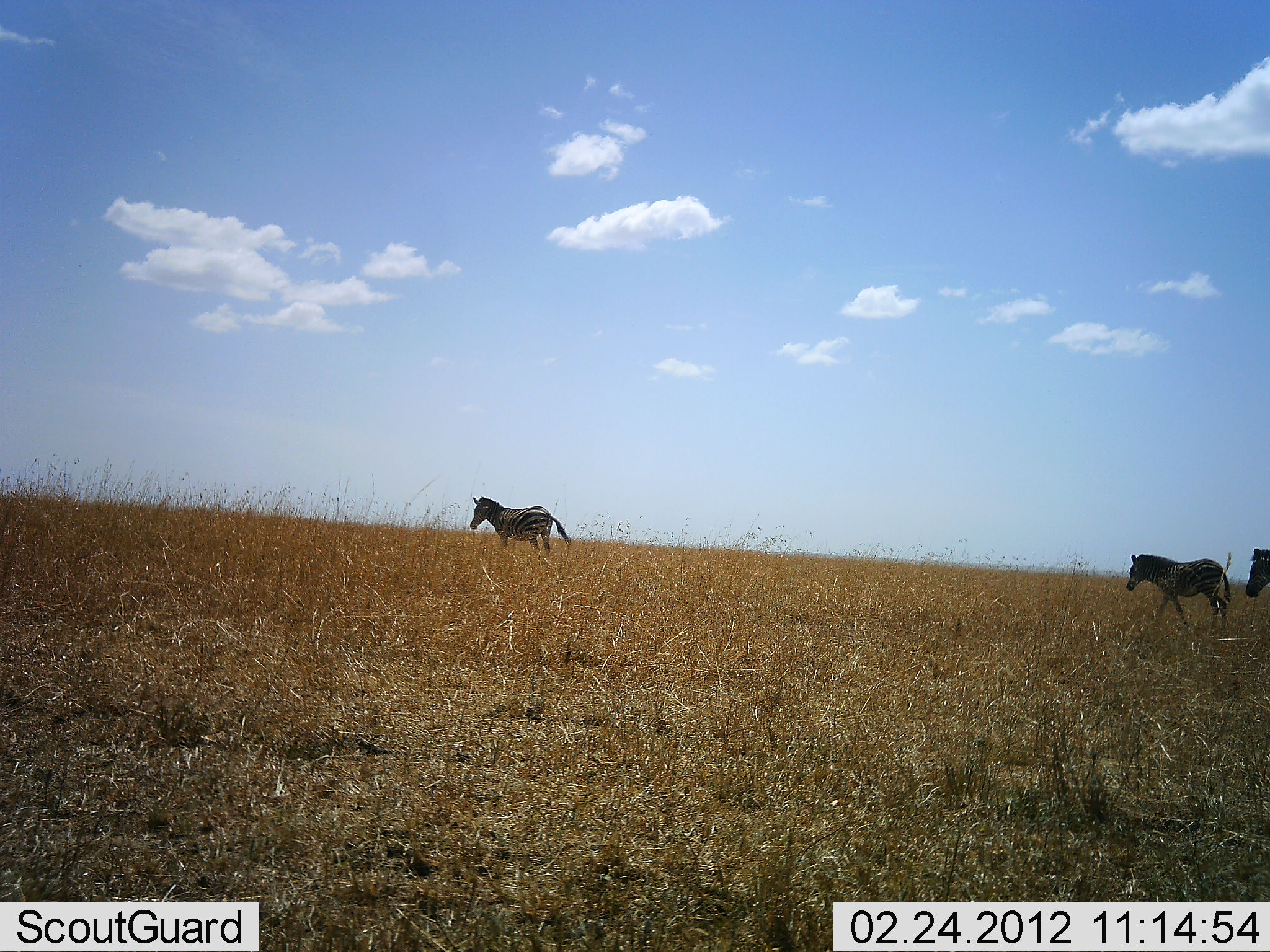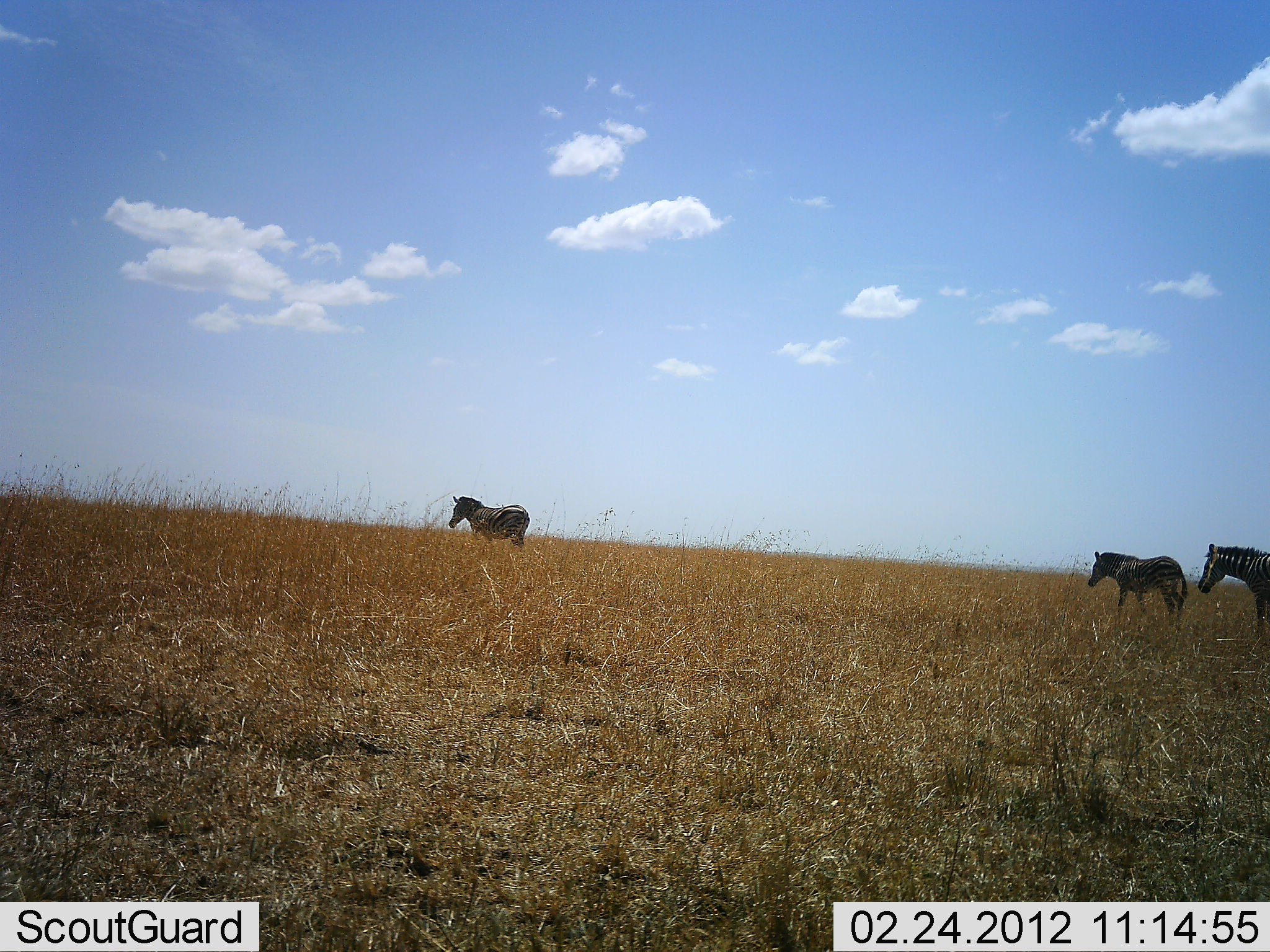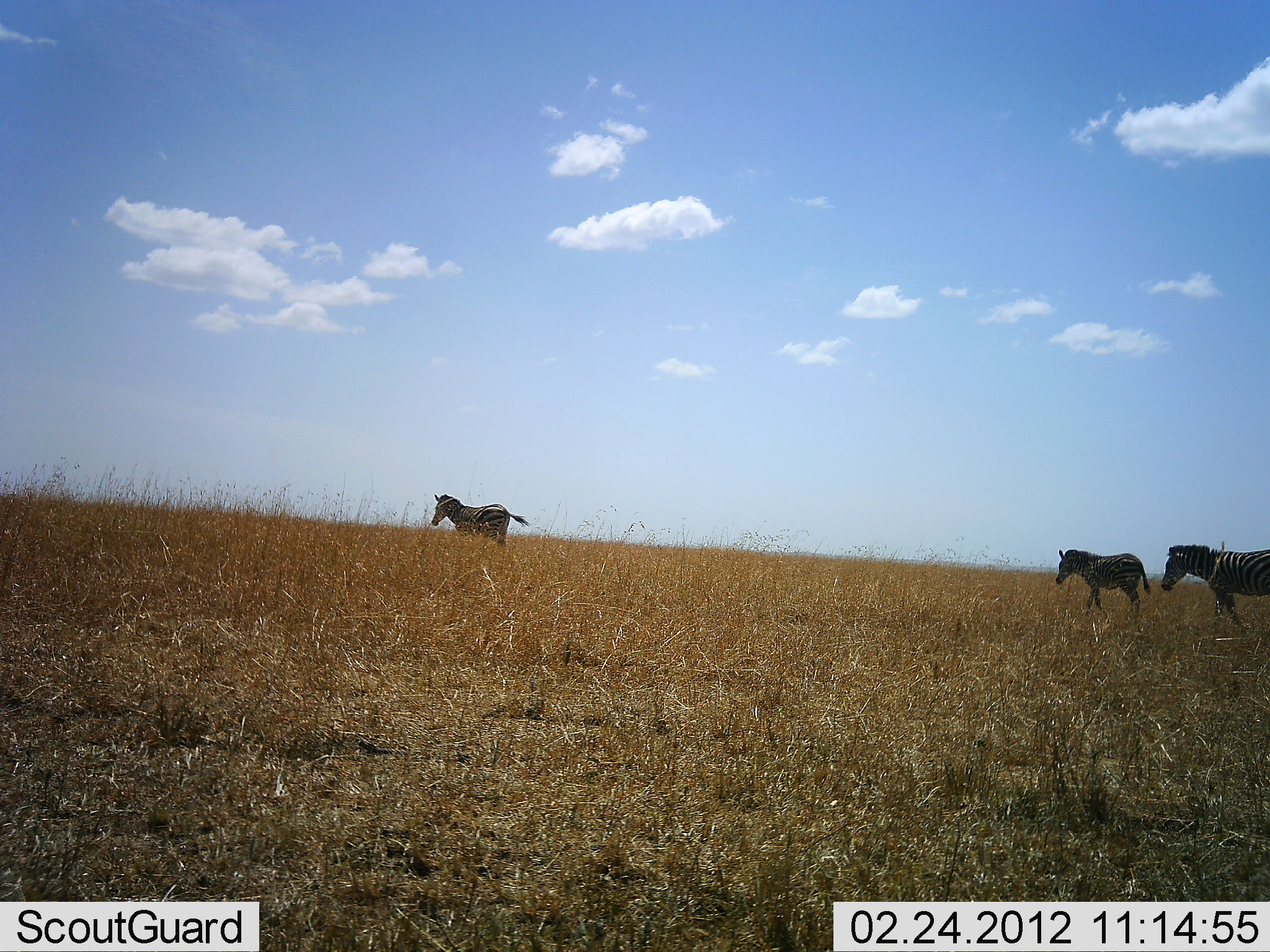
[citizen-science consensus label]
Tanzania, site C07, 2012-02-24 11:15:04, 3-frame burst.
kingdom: Animalia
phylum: Chordata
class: Mammalia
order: Perissodactyla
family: Equidae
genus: Equus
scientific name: Equus quagga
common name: plains zebra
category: zebra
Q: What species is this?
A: Zebra (plains zebra) (Equus quagga).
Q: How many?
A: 3.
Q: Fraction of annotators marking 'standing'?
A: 15%.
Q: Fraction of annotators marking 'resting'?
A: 0%.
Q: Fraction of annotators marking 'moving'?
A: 89%.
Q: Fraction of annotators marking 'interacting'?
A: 0%.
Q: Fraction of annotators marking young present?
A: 22%.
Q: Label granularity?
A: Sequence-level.